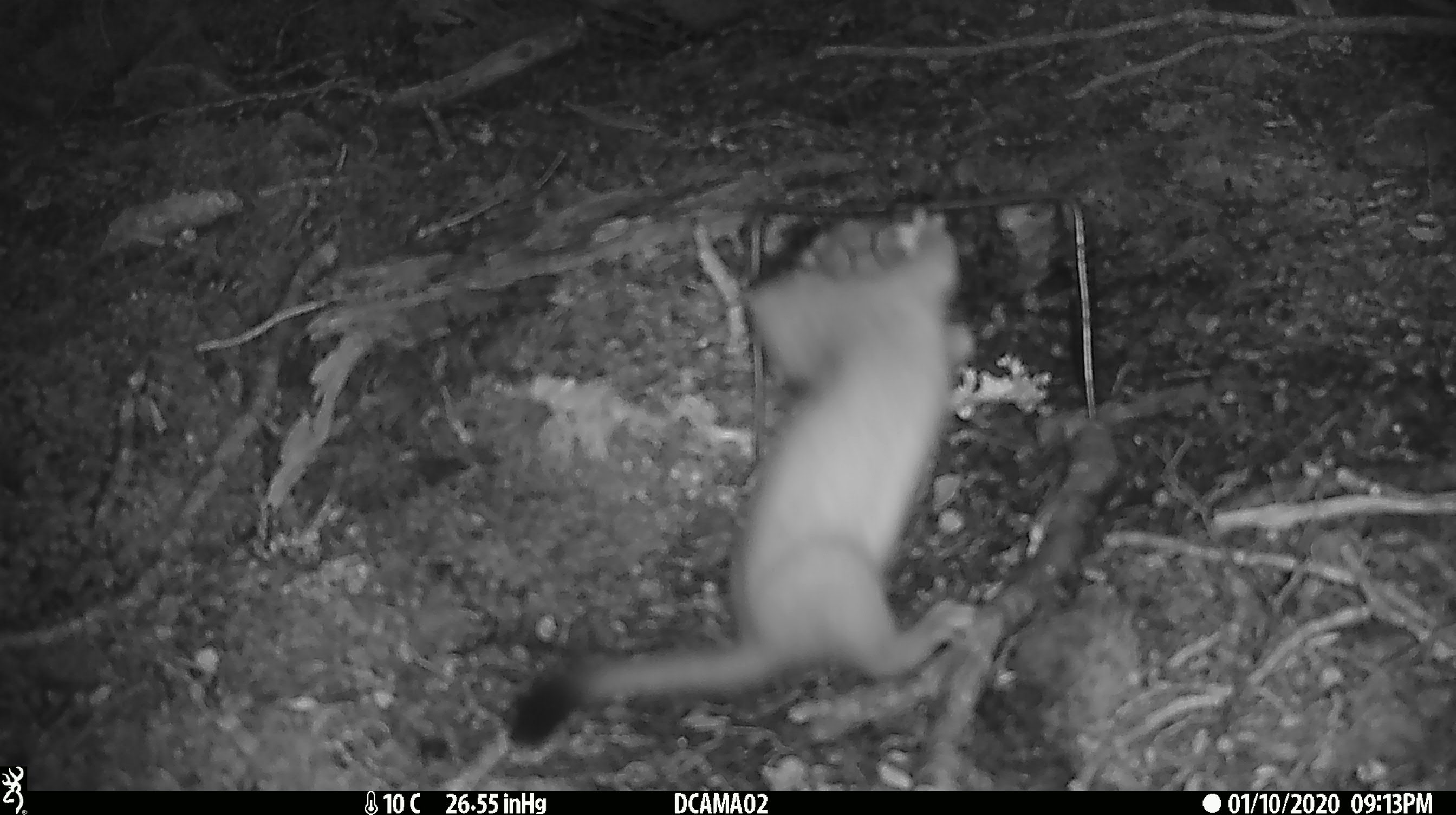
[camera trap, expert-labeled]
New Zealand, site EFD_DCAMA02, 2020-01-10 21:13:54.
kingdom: Animalia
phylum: Chordata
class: Mammalia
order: Carnivora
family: Mustelidae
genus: Mustela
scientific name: Mustela erminea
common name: stoat